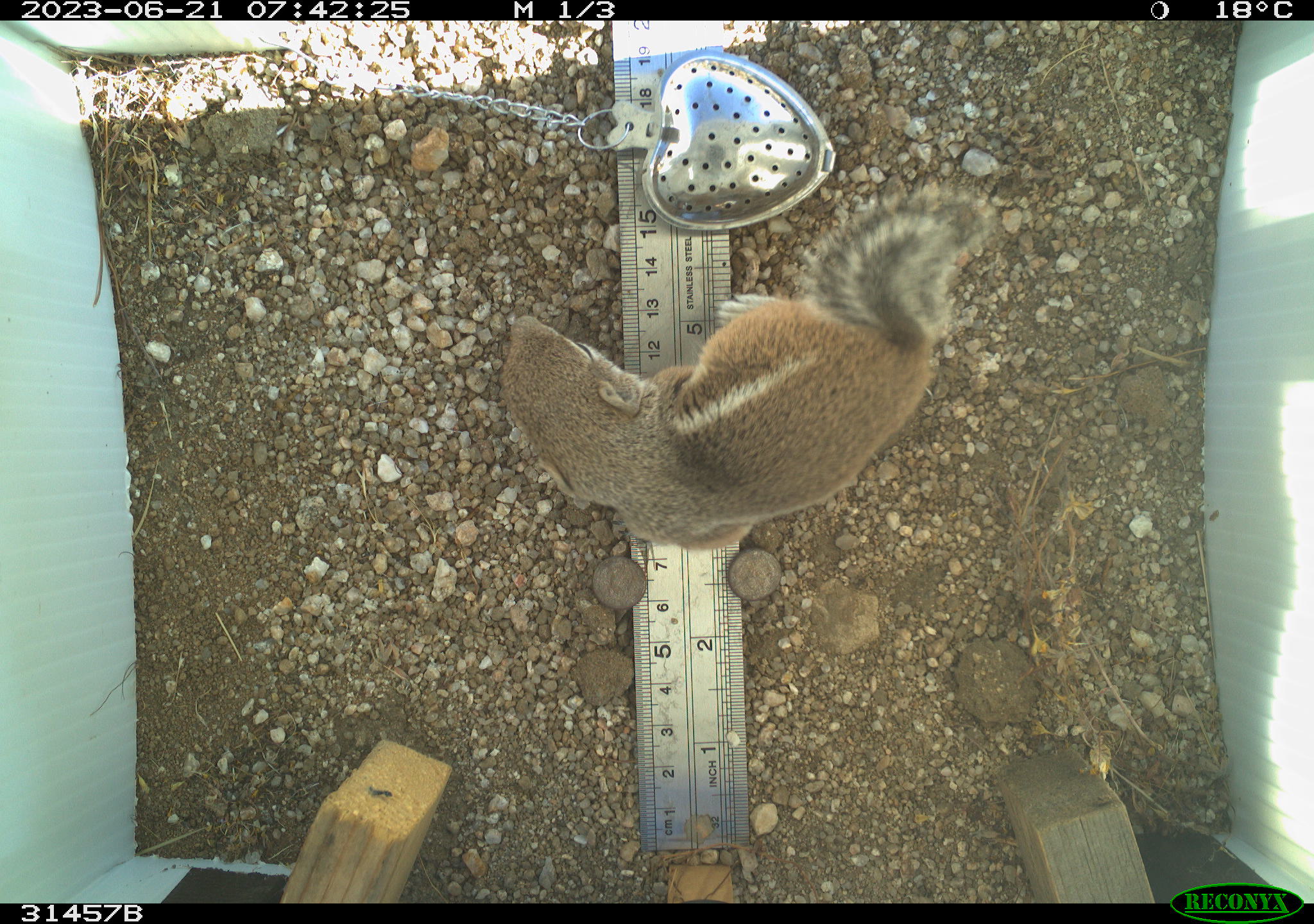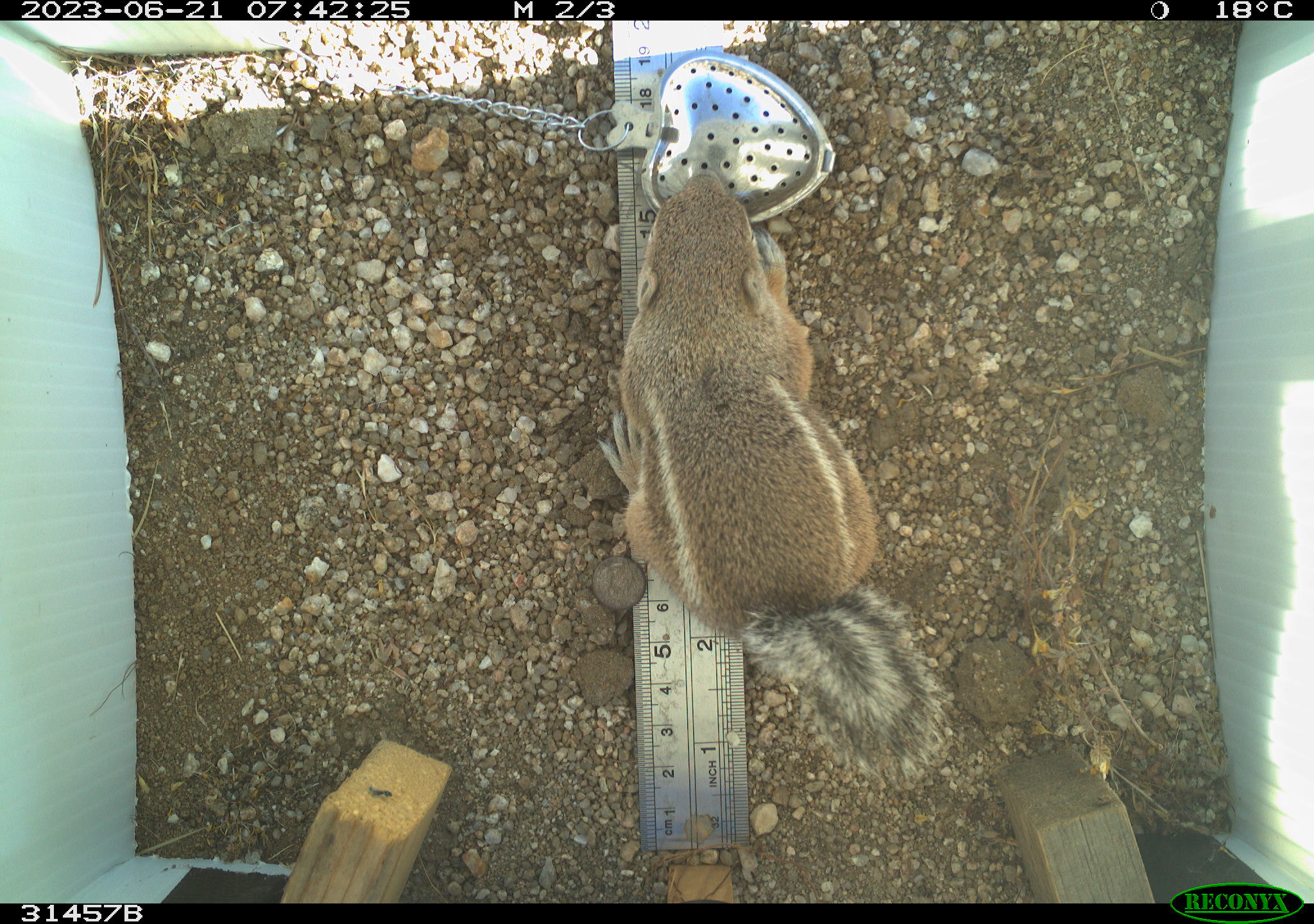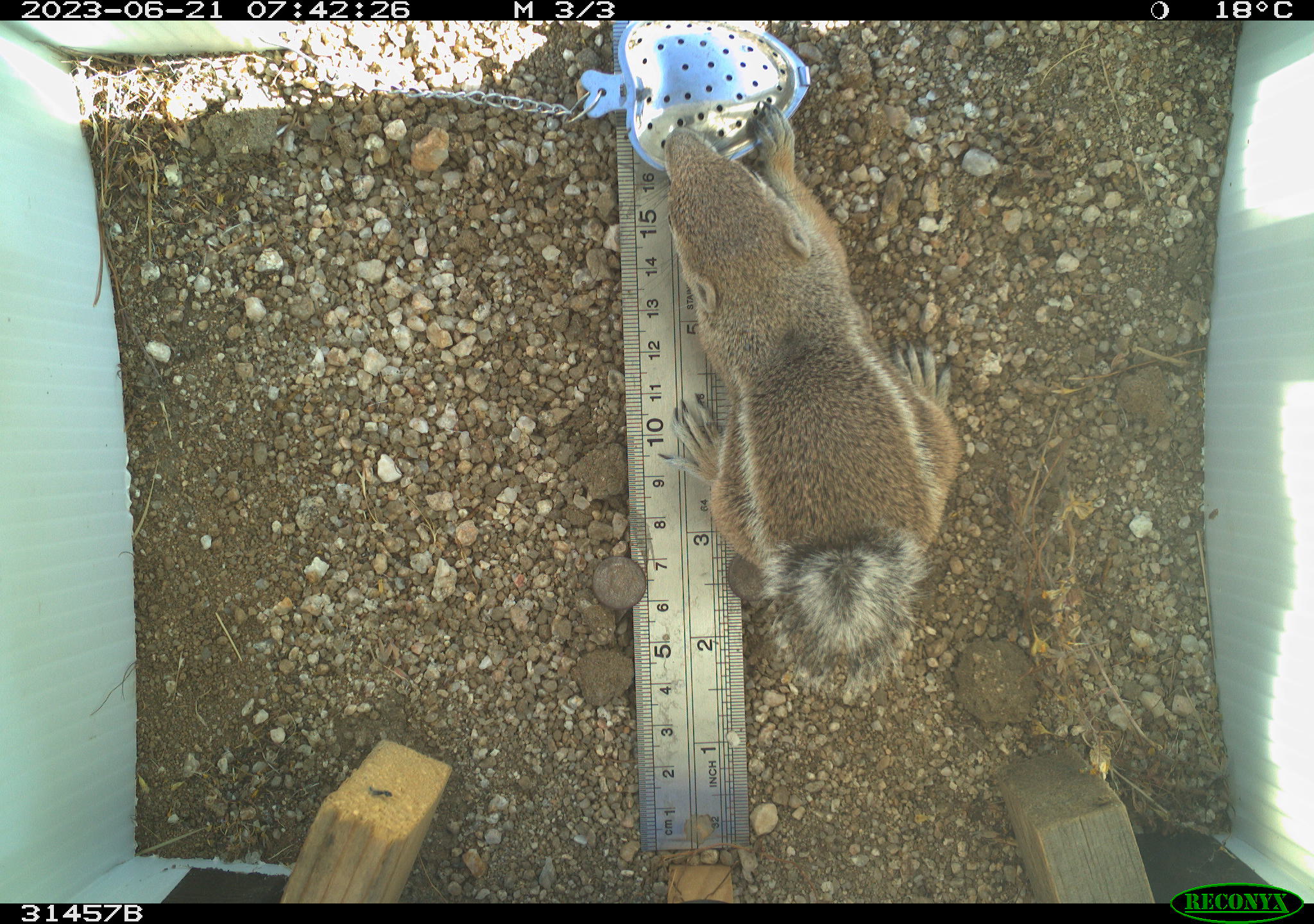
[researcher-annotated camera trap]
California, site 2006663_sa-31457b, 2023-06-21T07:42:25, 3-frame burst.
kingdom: Animalia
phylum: Chordata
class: Mammalia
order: Rodentia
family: Sciuridae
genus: Ammospermophilus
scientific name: Ammospermophilus leucurus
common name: white-tailed antelope squirrel